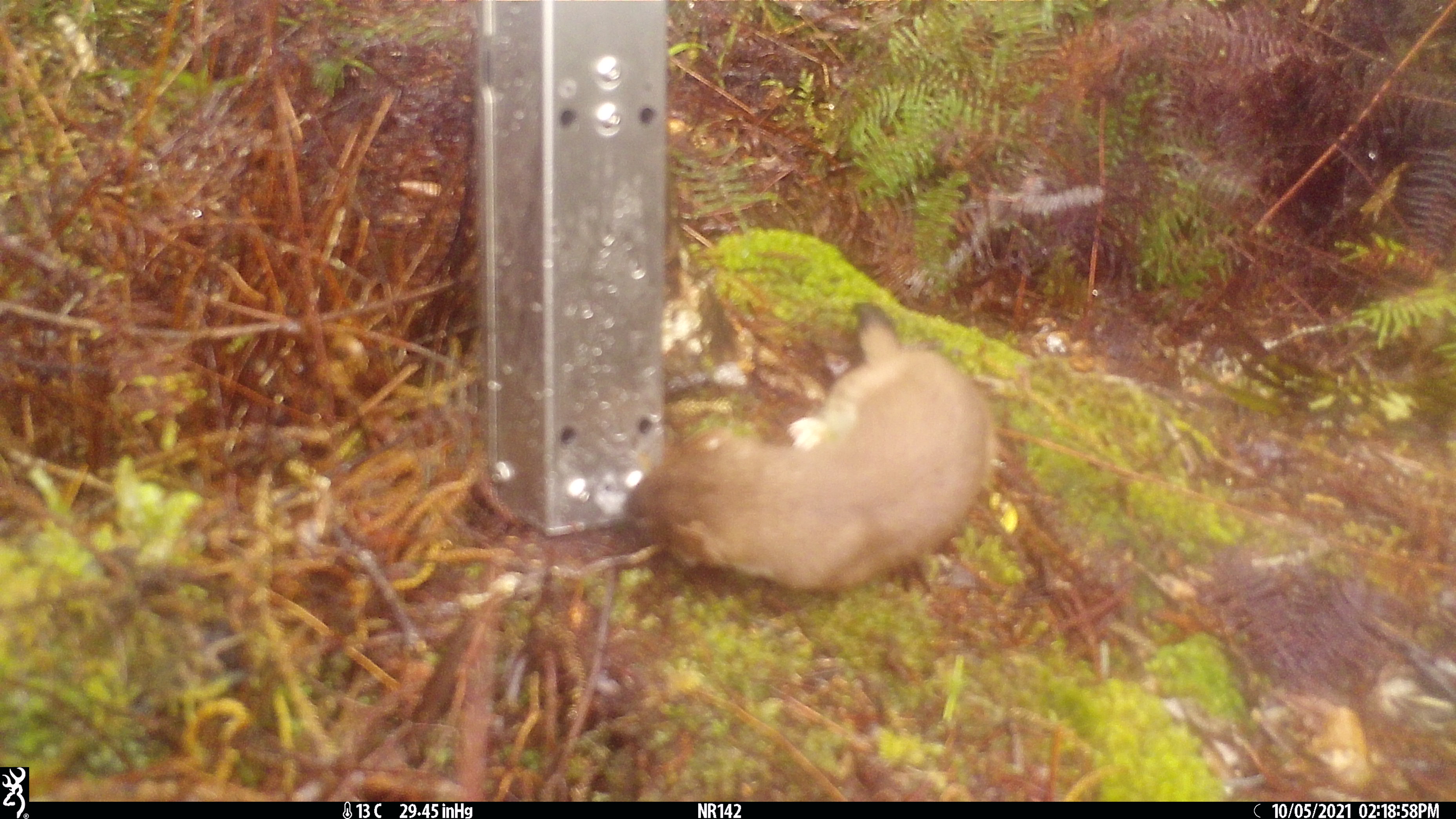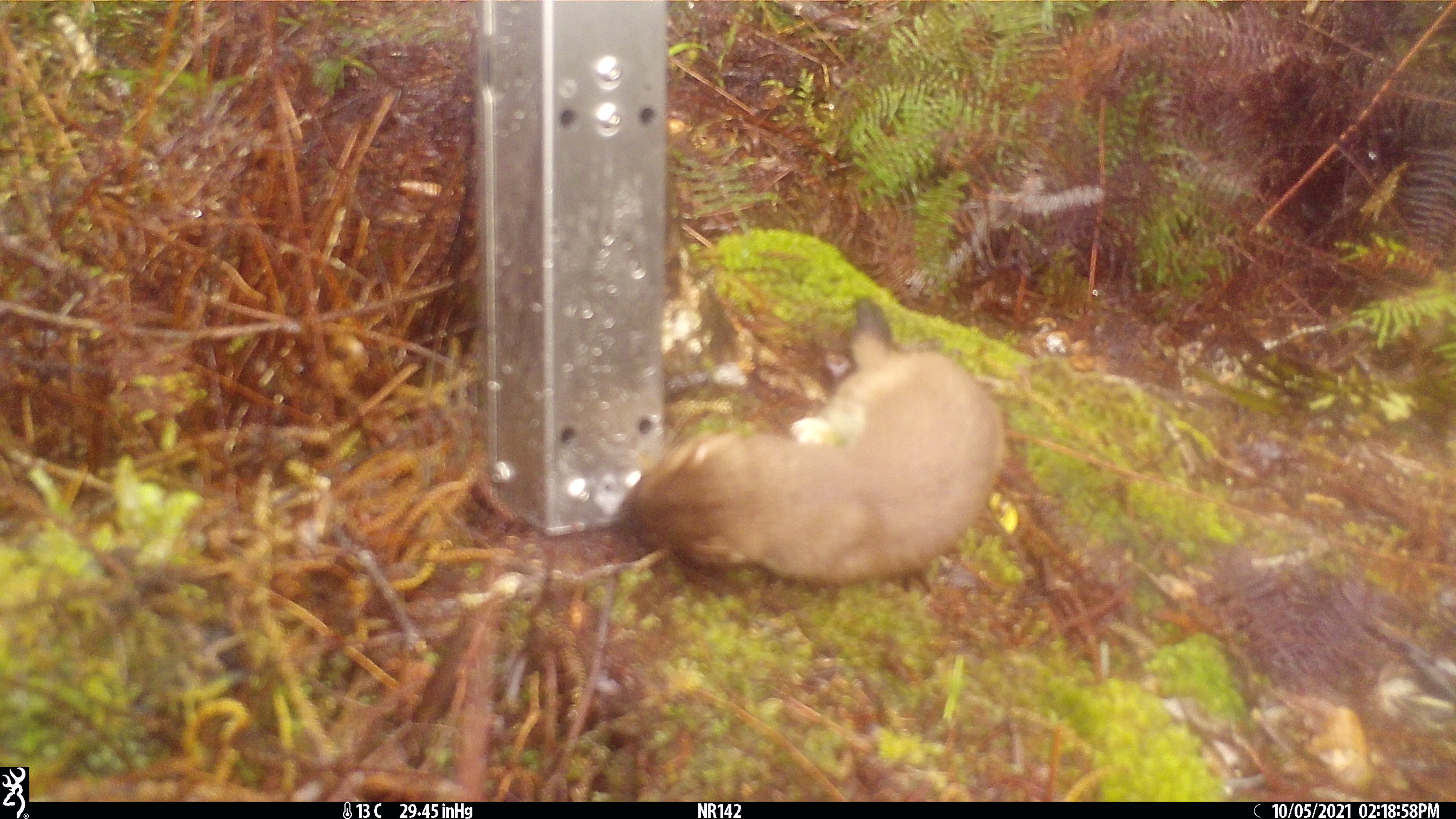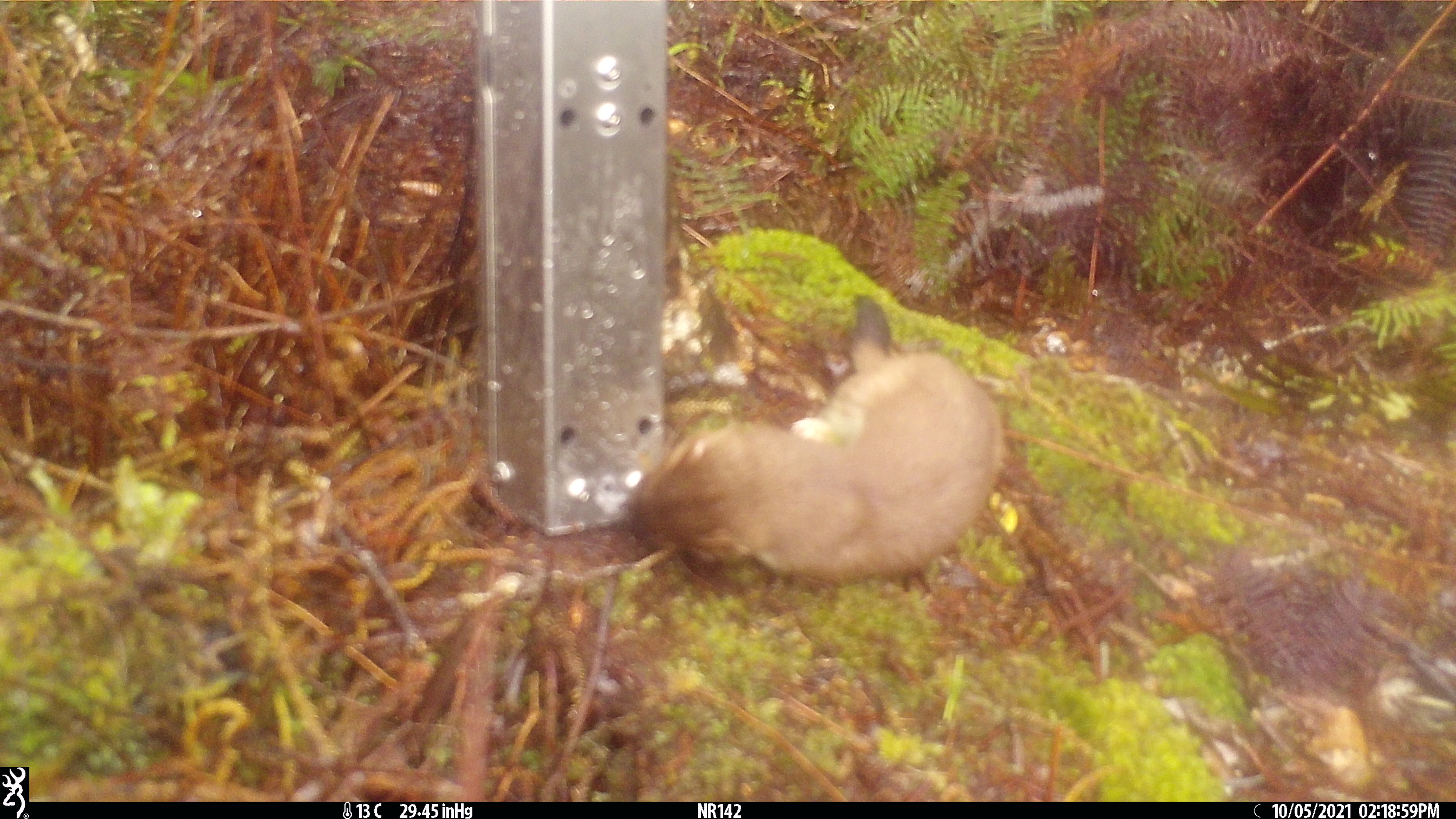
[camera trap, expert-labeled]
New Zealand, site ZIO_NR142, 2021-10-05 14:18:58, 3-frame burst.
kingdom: Animalia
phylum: Chordata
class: Mammalia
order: Carnivora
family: Mustelidae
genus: Mustela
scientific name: Mustela erminea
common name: stoat